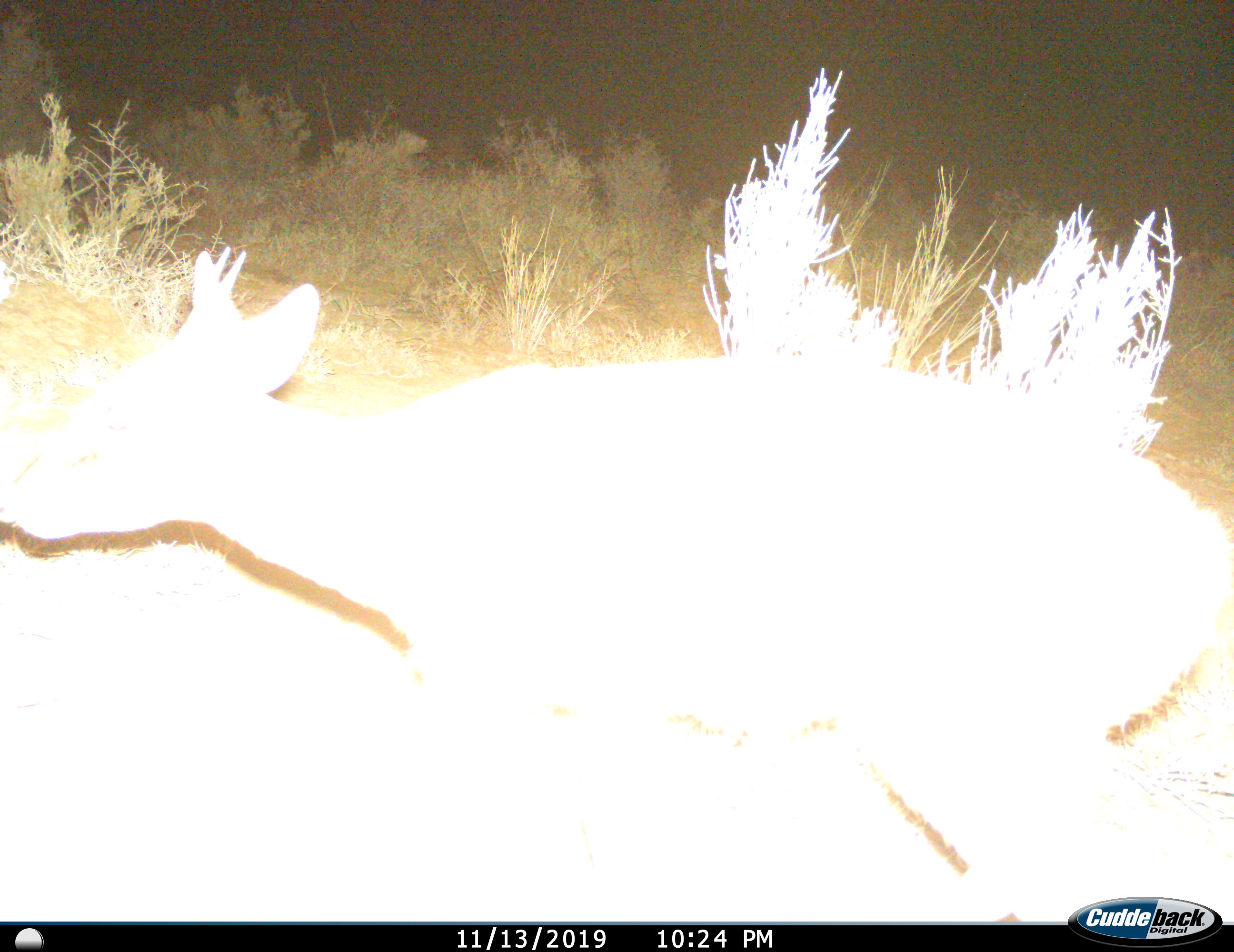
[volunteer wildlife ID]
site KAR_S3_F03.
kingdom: Animalia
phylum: Chordata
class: Mammalia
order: Artiodactyla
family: Bovidae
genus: Raphicerus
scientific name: Raphicerus campestris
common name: steenbok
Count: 1.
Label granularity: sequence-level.